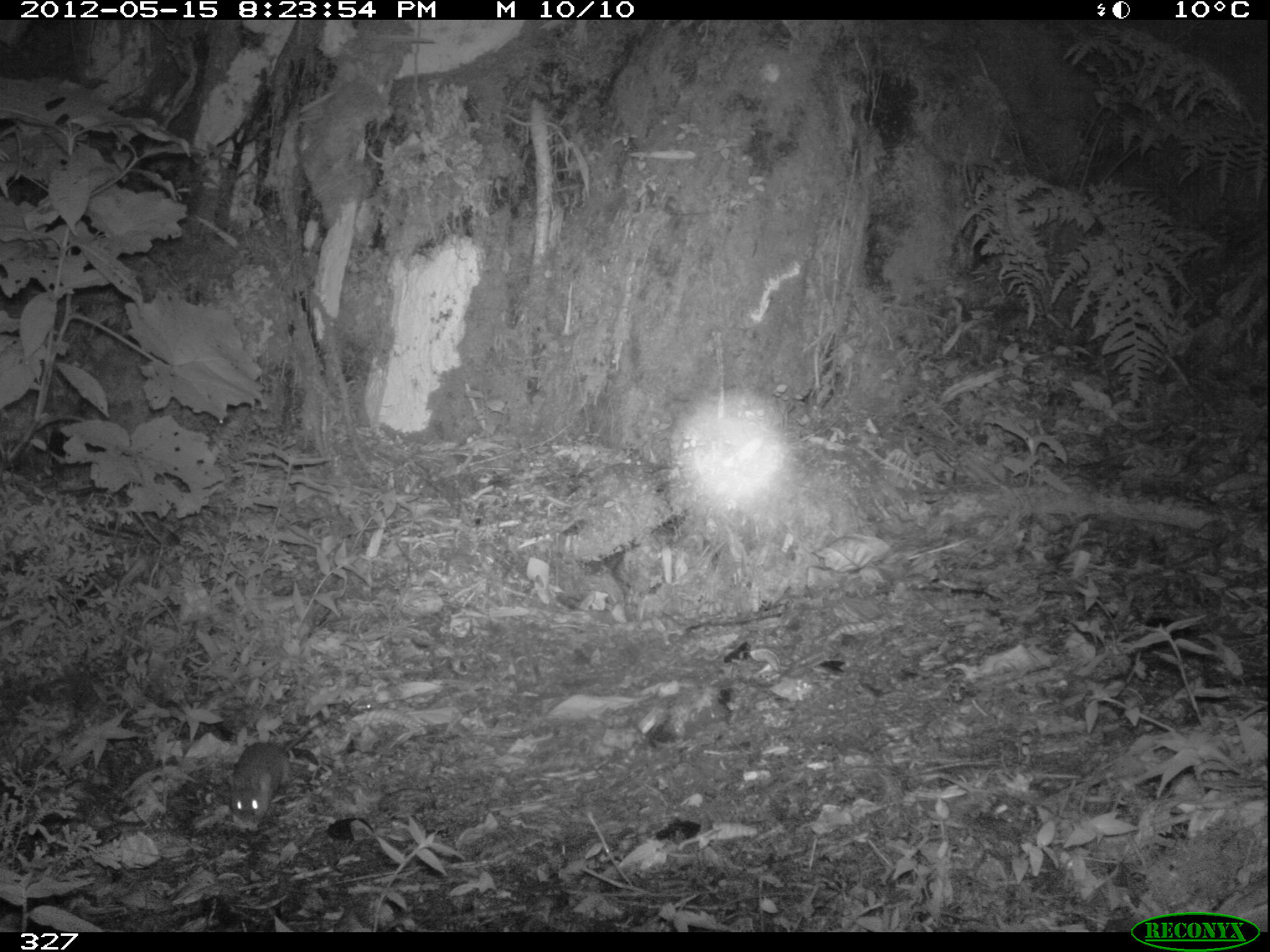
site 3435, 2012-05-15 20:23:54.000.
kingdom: Animalia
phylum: Chordata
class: Mammalia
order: Rodentia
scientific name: Rodentia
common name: rodents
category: unknown rodent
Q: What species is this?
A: Unknown rodent (rodents) (Rodentia).